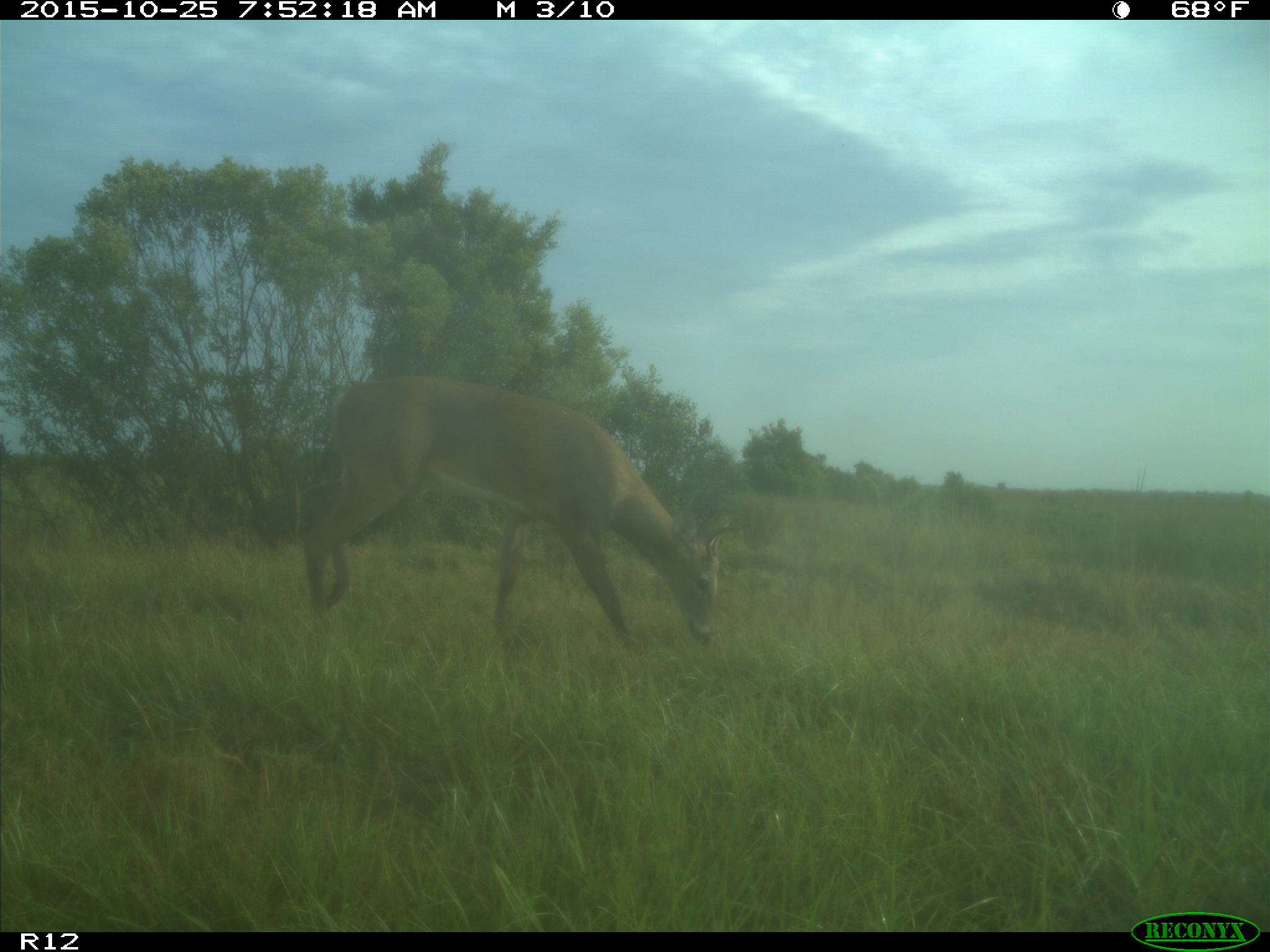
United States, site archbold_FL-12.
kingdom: Animalia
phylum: Chordata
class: Mammalia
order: Artiodactyla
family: Cervidae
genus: Odocoileus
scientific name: Odocoileus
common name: deer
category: unidentified deer